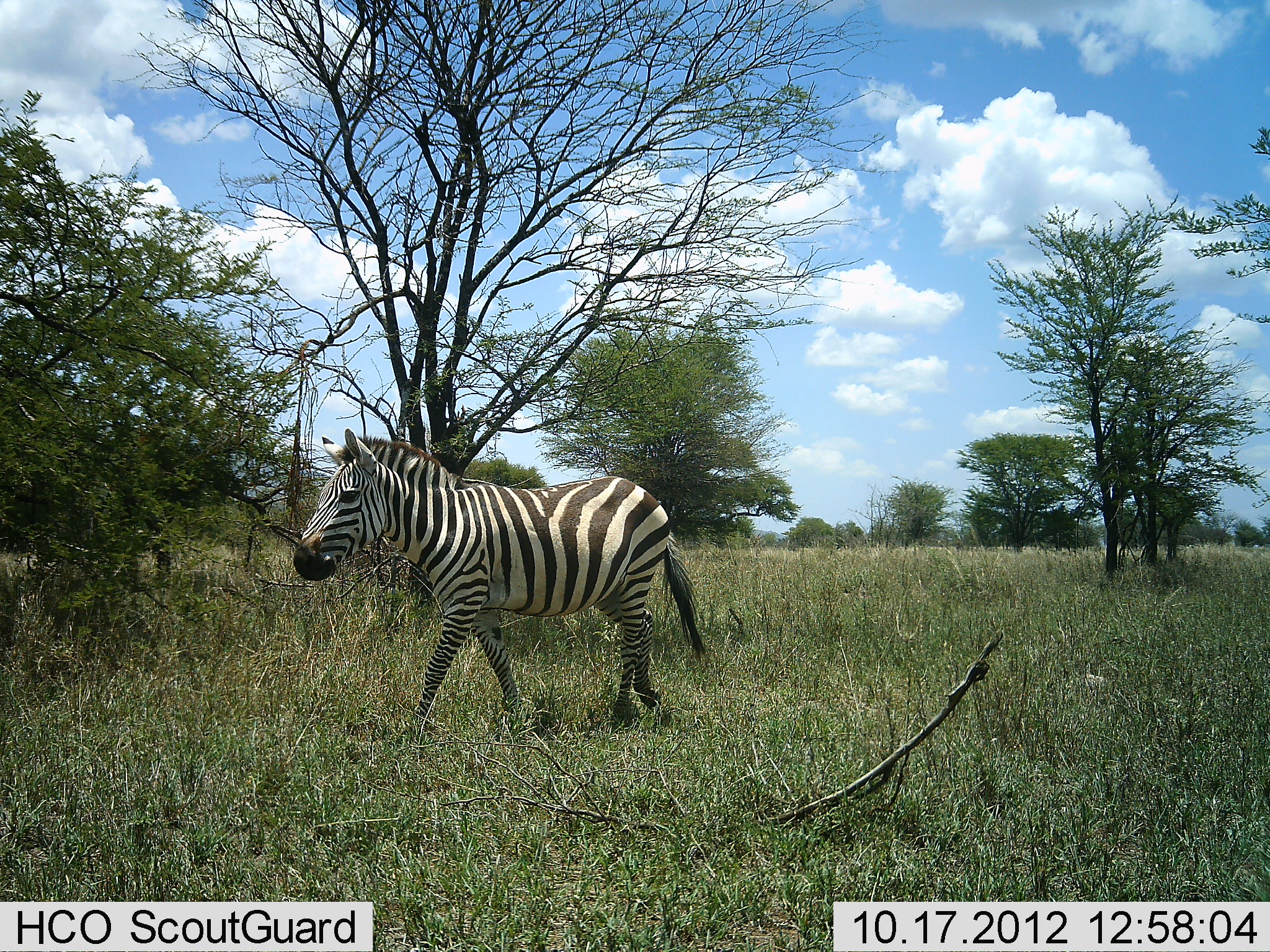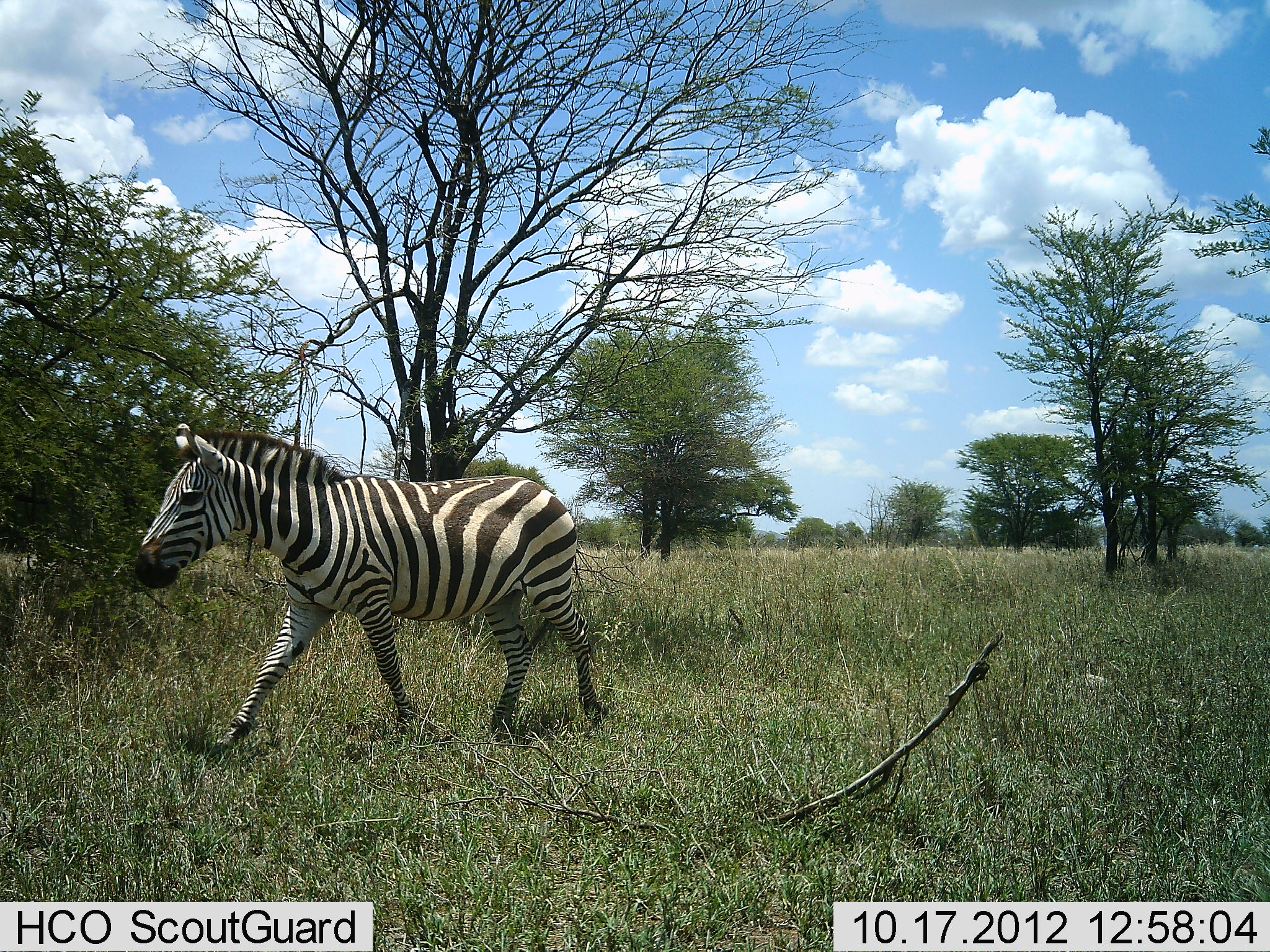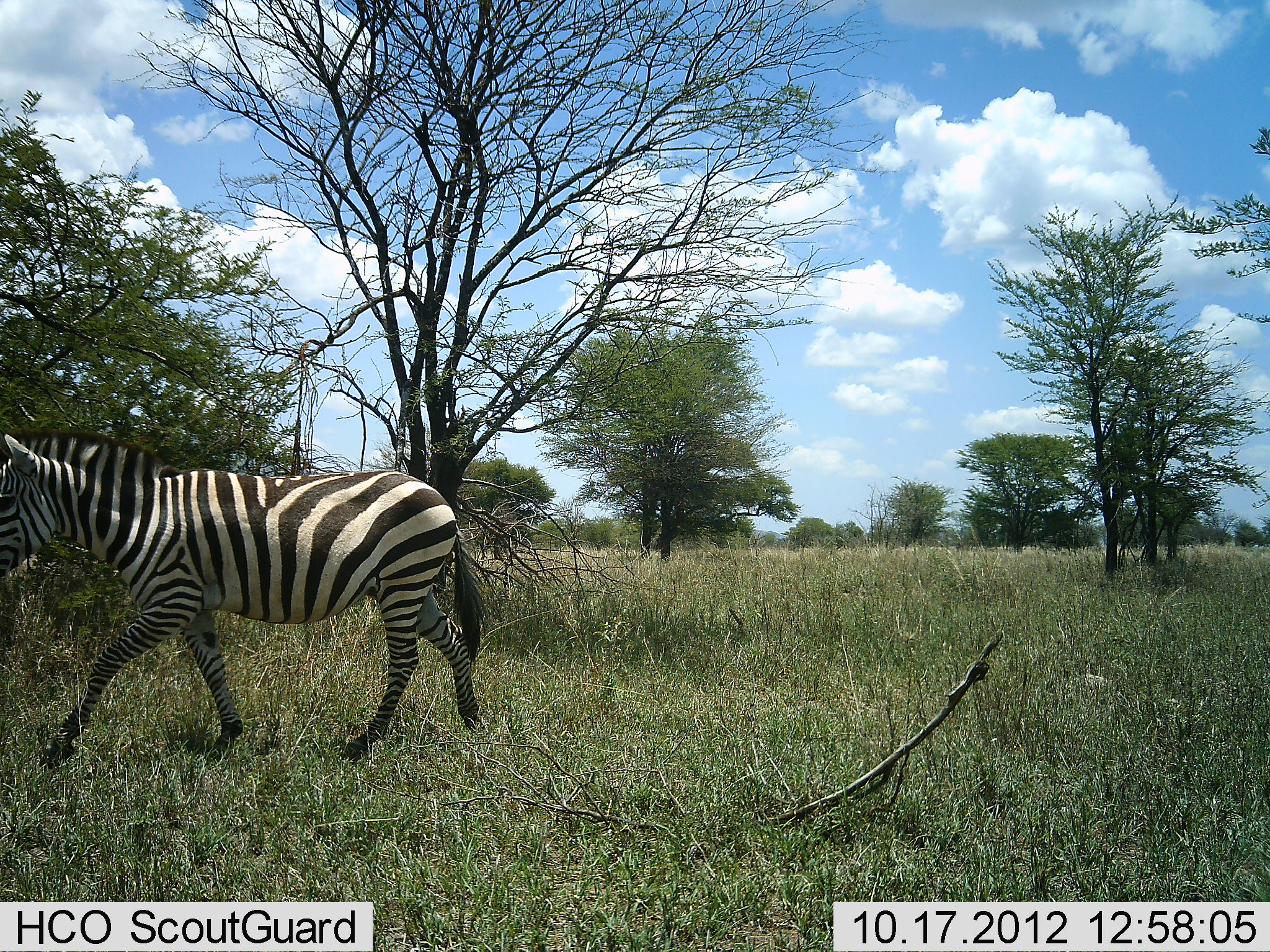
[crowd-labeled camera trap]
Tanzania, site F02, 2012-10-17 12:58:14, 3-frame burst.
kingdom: Animalia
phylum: Chordata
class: Mammalia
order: Perissodactyla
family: Equidae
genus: Equus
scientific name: Equus quagga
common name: plains zebra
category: zebra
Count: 1.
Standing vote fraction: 10%.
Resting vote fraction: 0%.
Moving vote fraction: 100%.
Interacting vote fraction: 0%.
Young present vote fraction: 0%.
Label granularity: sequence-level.